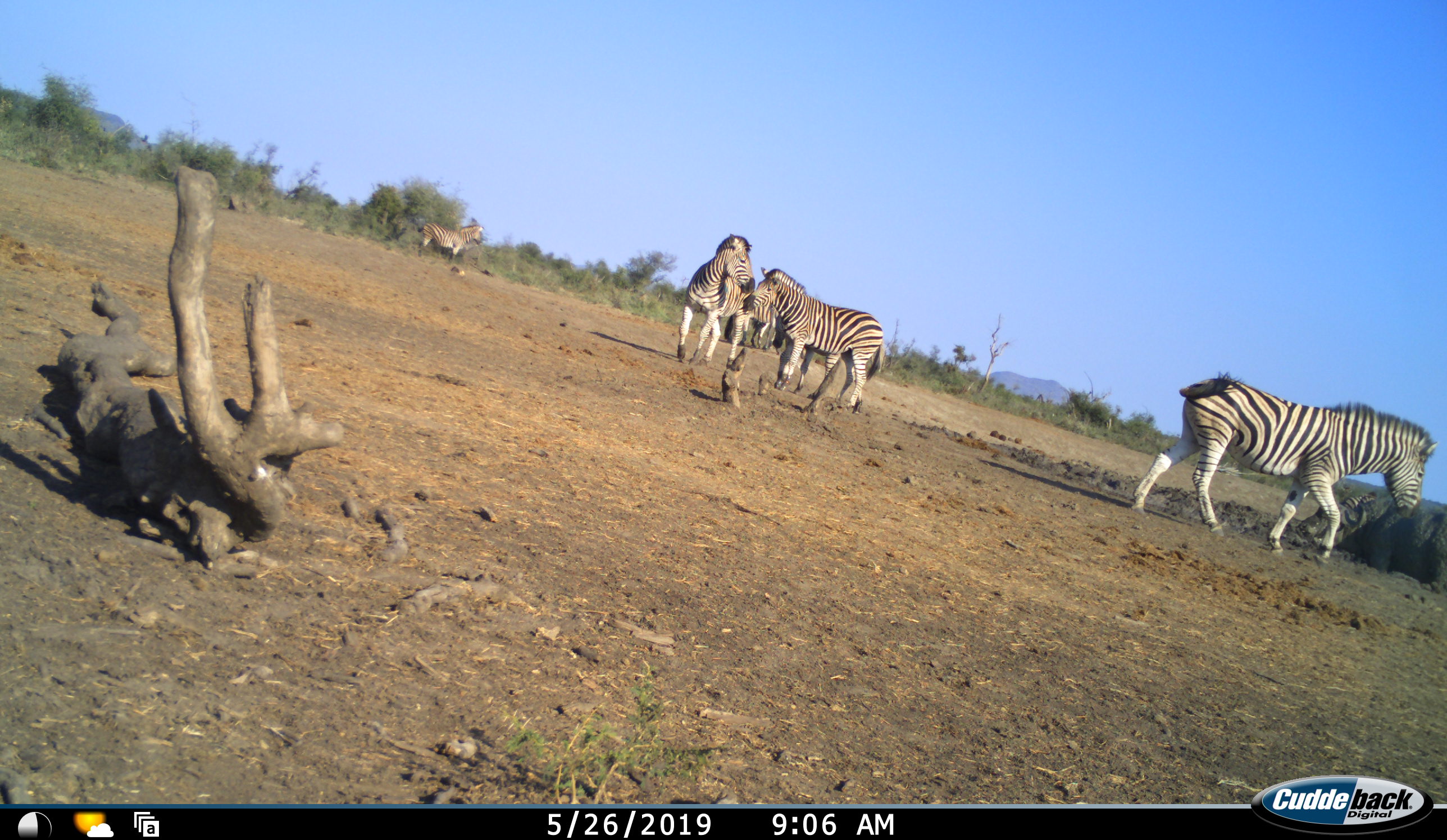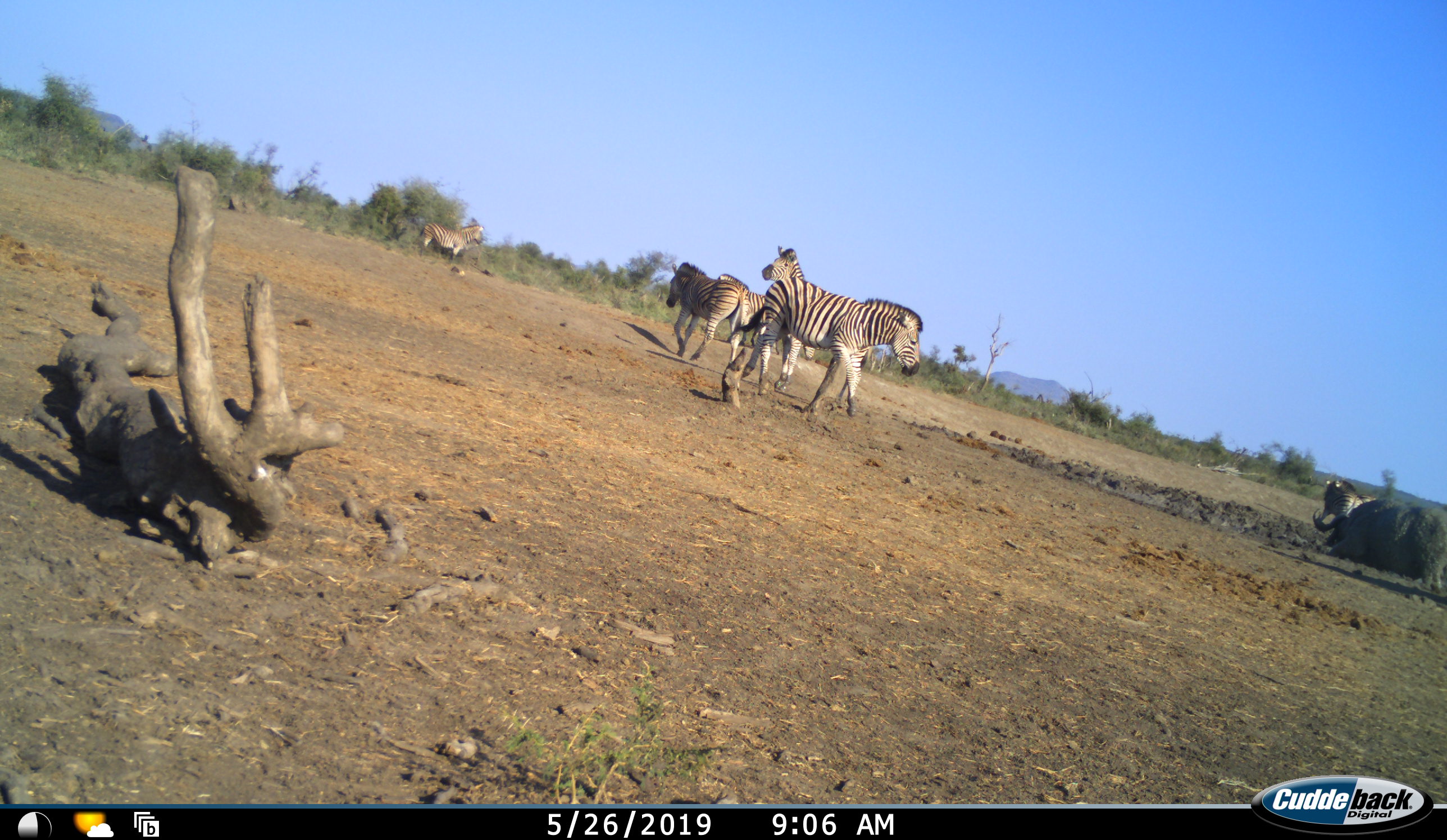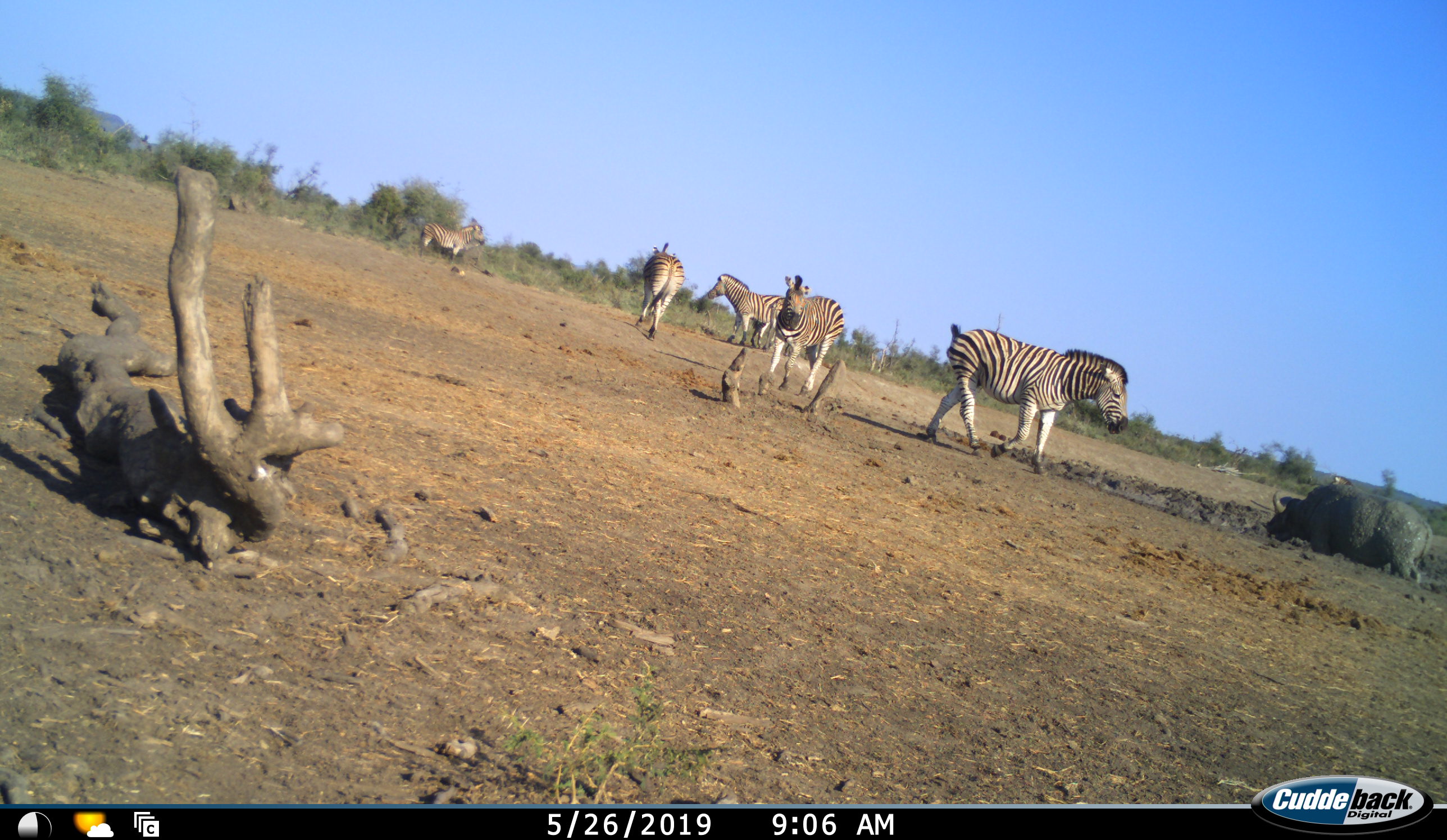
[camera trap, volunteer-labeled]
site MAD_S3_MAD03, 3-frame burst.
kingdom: Animalia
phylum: Chordata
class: Mammalia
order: Artiodactyla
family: Bovidae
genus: Syncerus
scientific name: Syncerus caffer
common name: african buffalo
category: buffalo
Buffalo (african buffalo) (Syncerus caffer), count 1. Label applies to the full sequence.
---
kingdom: Animalia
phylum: Chordata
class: Mammalia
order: Perissodactyla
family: Equidae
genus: Equus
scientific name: Equus quagga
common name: plains zebra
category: zebraplains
Zebraplains (plains zebra) (Equus quagga), count 5. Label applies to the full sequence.